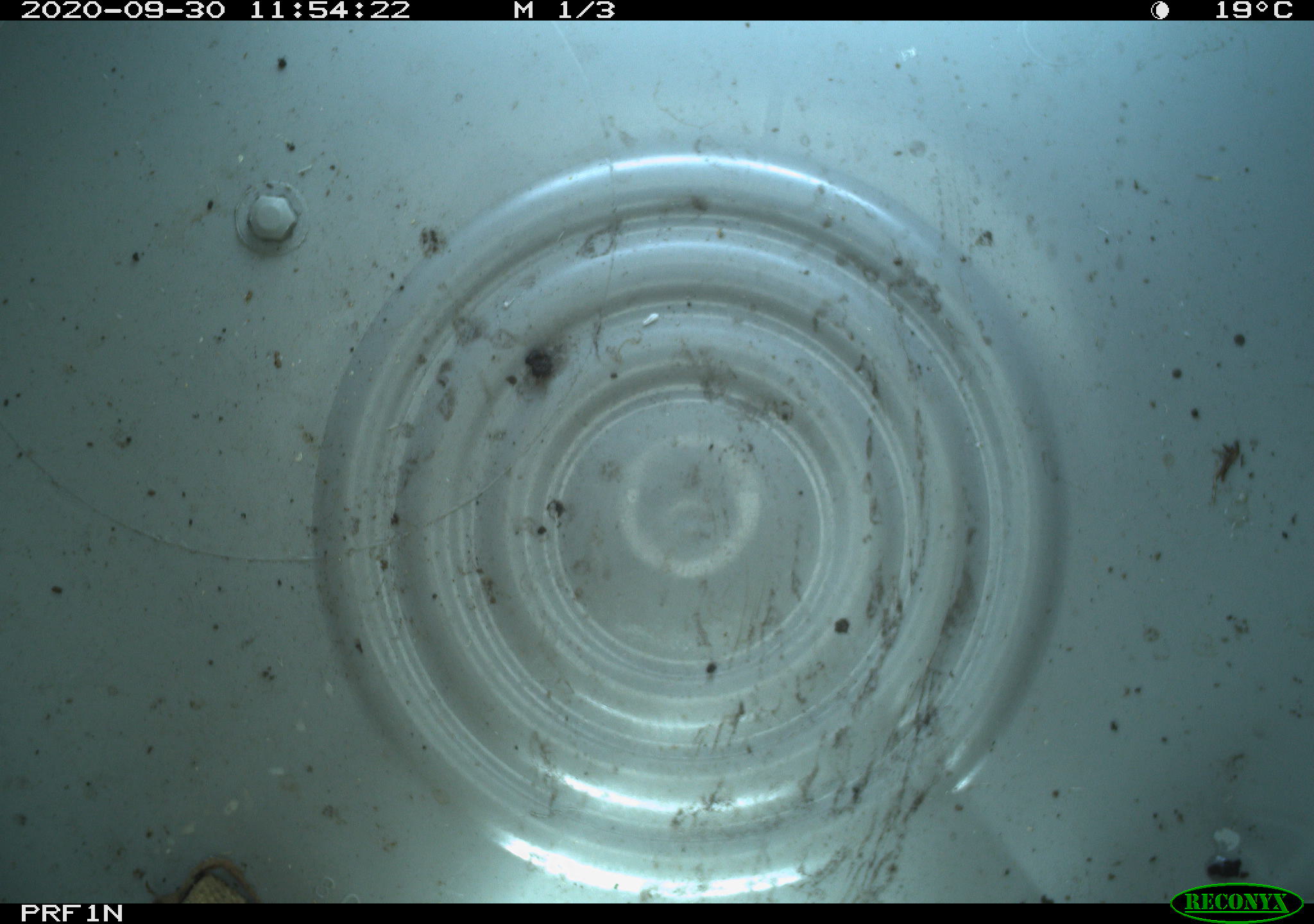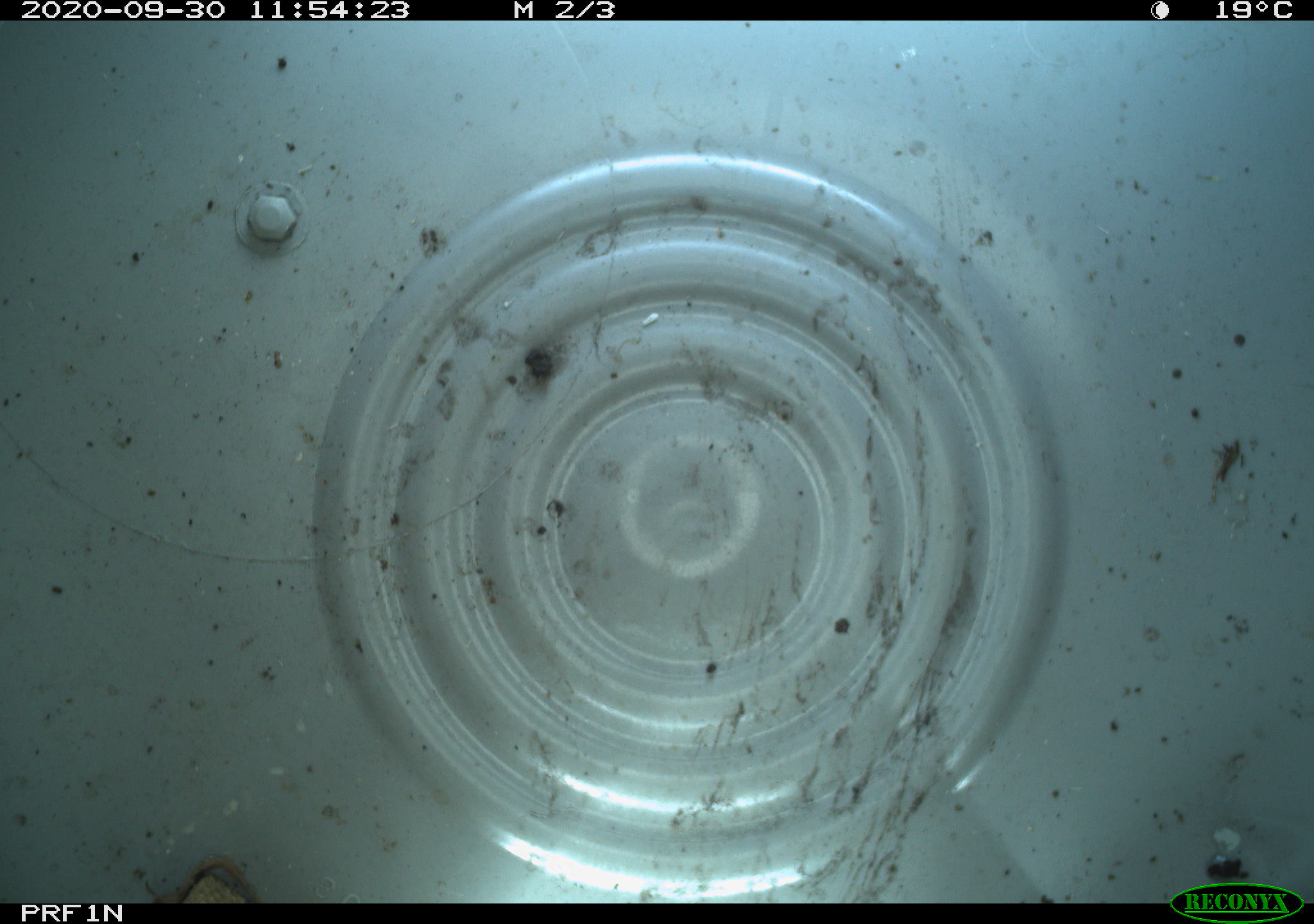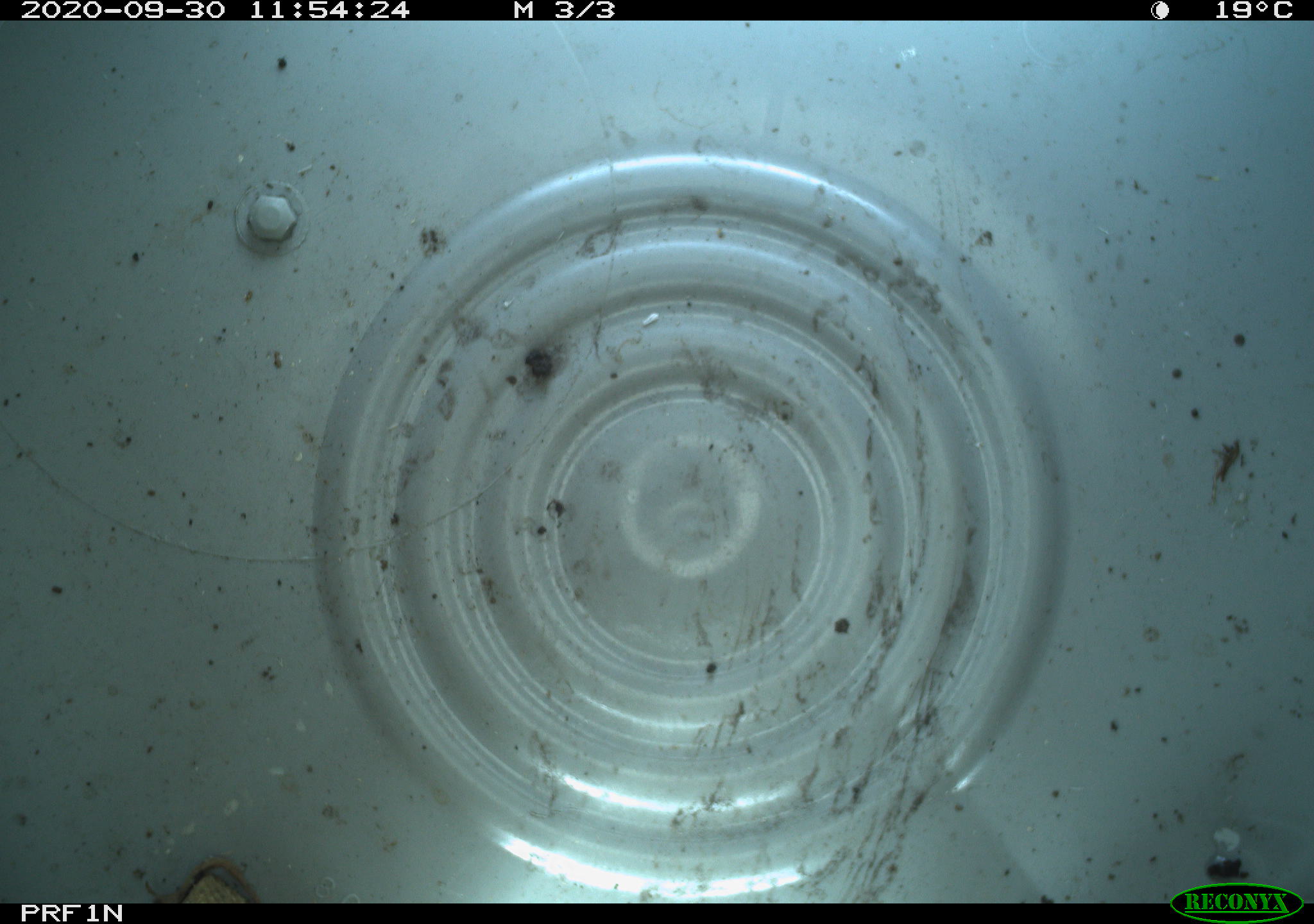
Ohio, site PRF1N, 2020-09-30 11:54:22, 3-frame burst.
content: no animal present